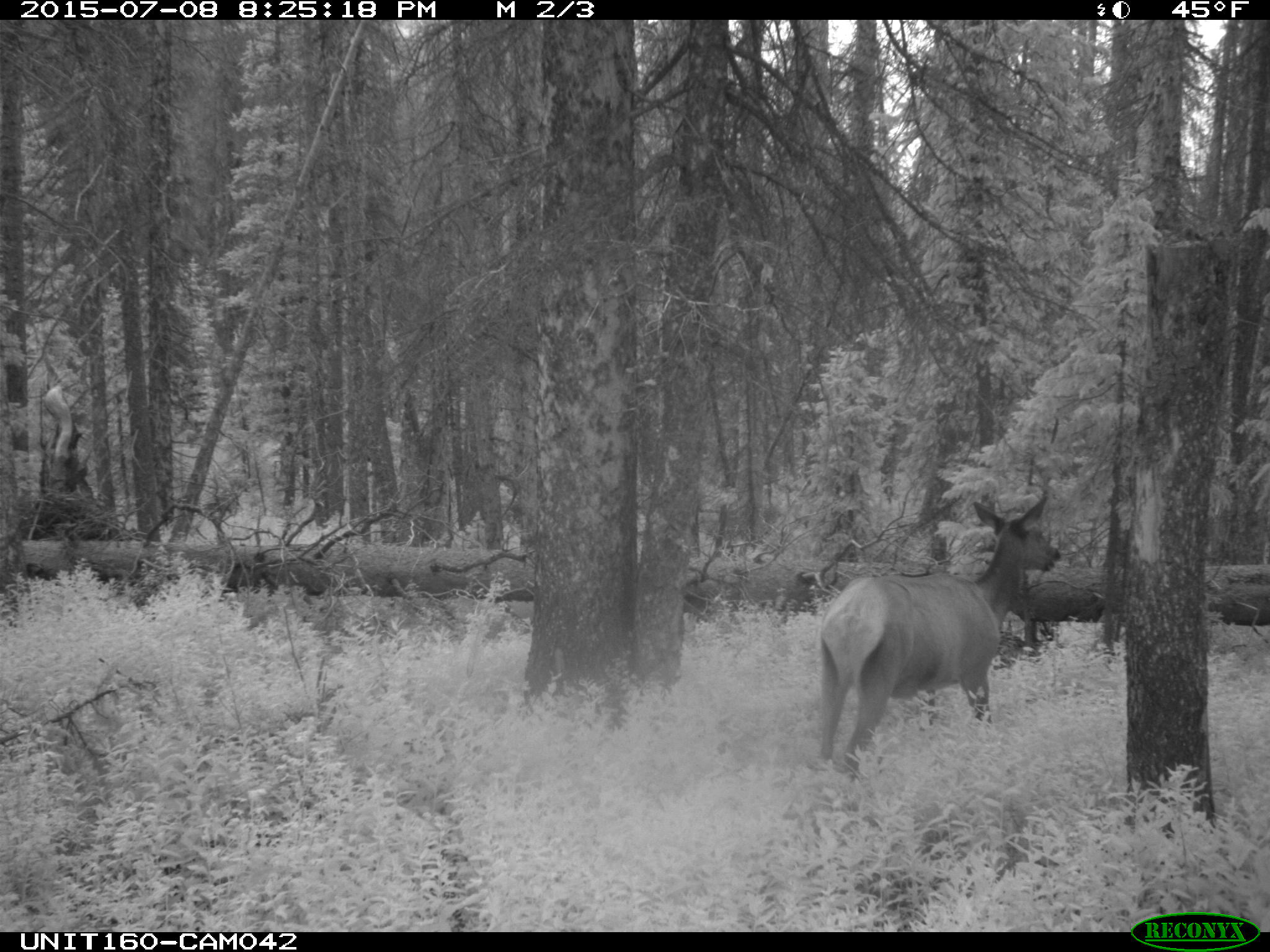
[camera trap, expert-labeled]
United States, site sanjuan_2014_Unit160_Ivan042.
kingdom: Animalia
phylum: Chordata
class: Mammalia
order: Artiodactyla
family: Cervidae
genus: Cervus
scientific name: Cervus elaphus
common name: red deer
Cervus elaphus (red deer).